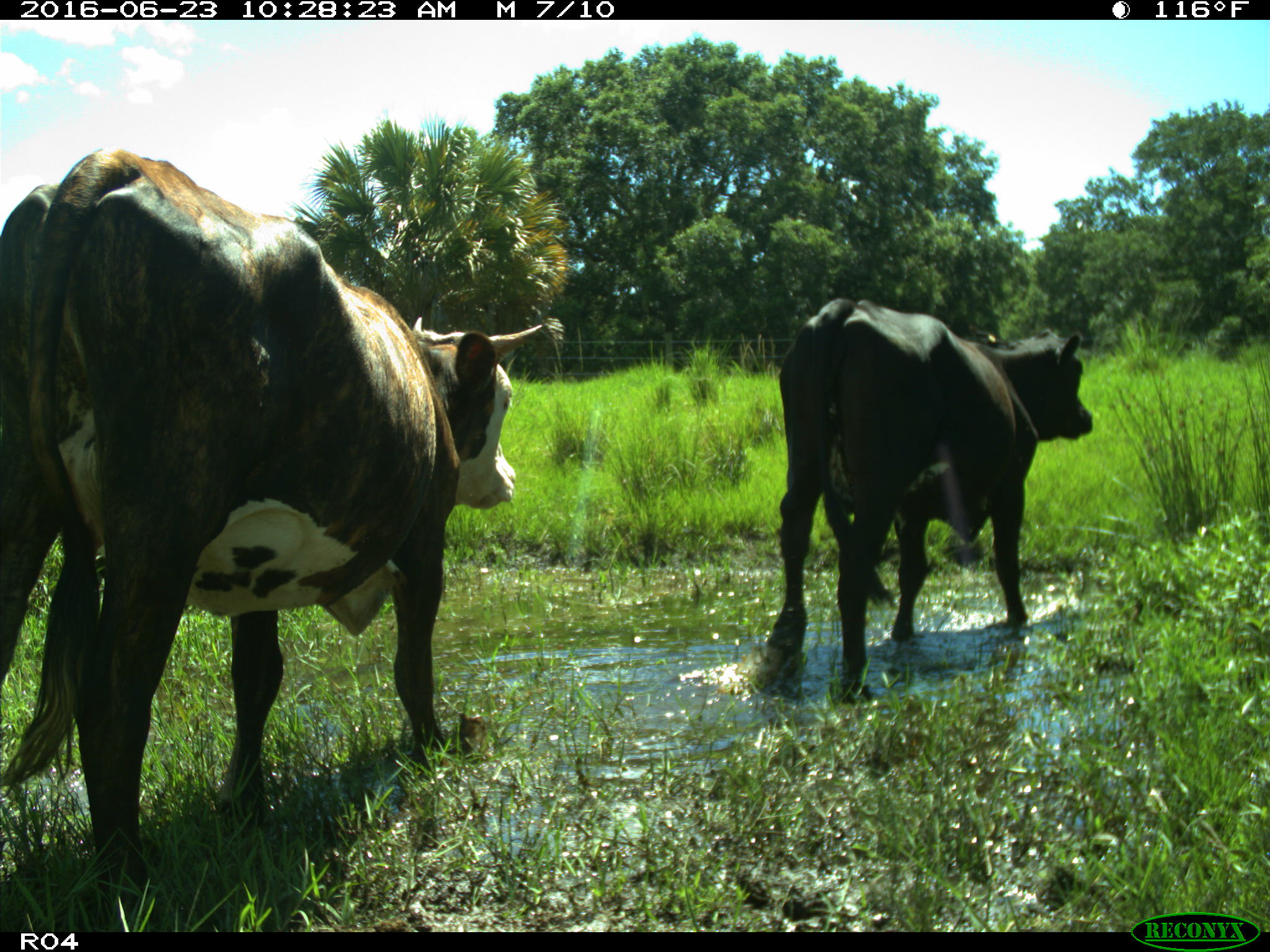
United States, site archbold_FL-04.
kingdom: Animalia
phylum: Chordata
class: Mammalia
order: Artiodactyla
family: Bovidae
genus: Bos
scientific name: Bos taurus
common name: domestic cow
Bos taurus (domestic cow).